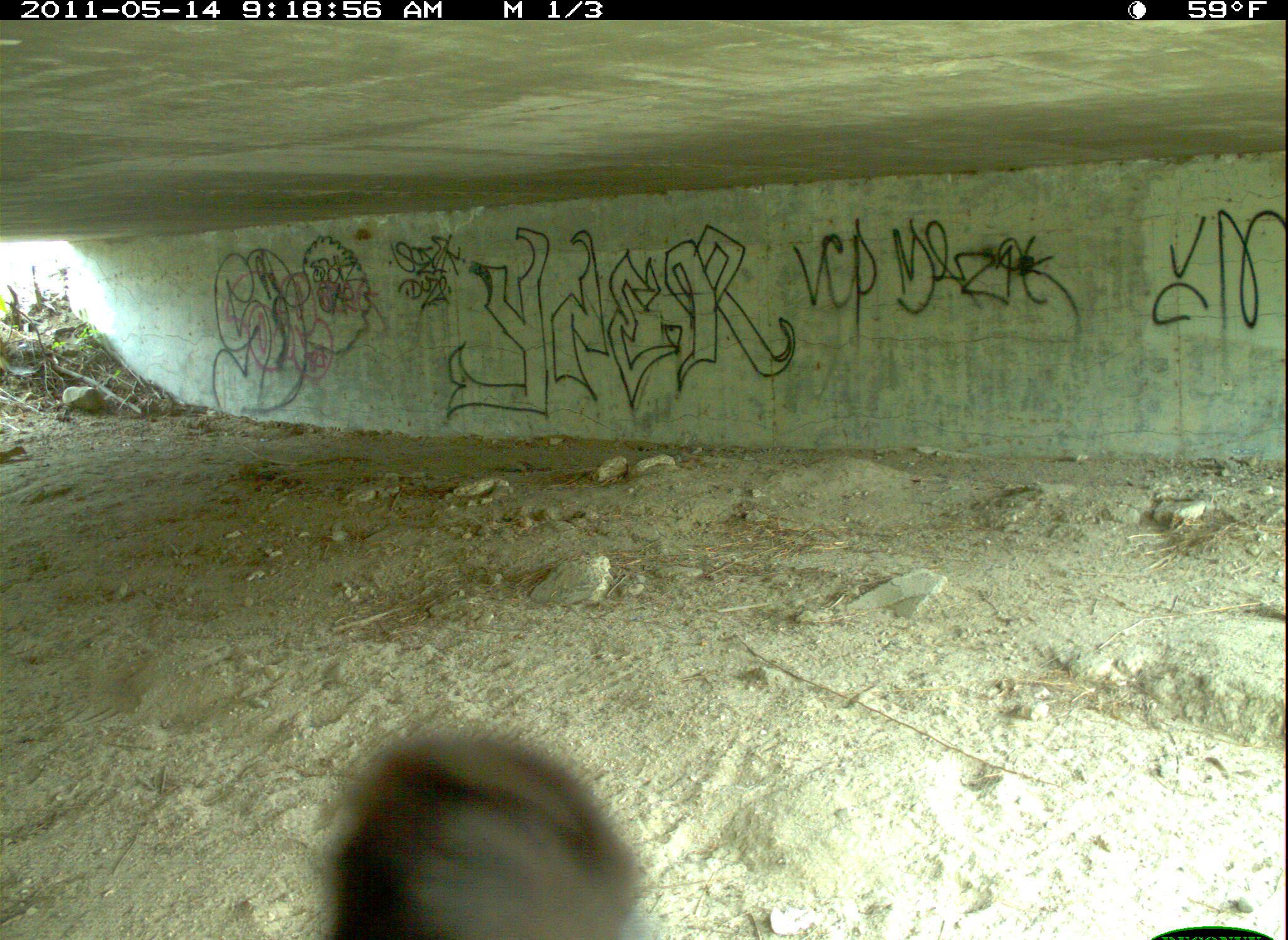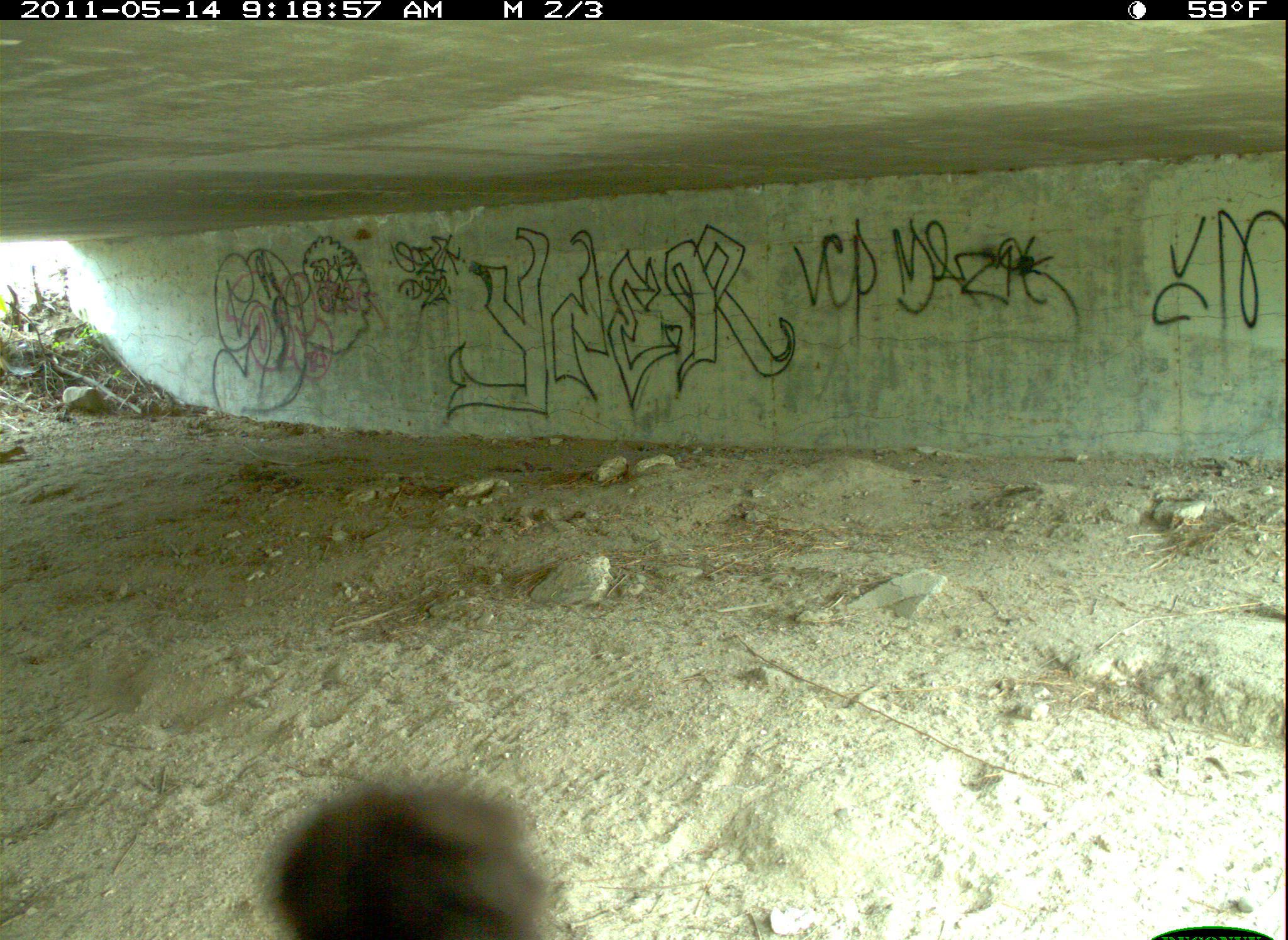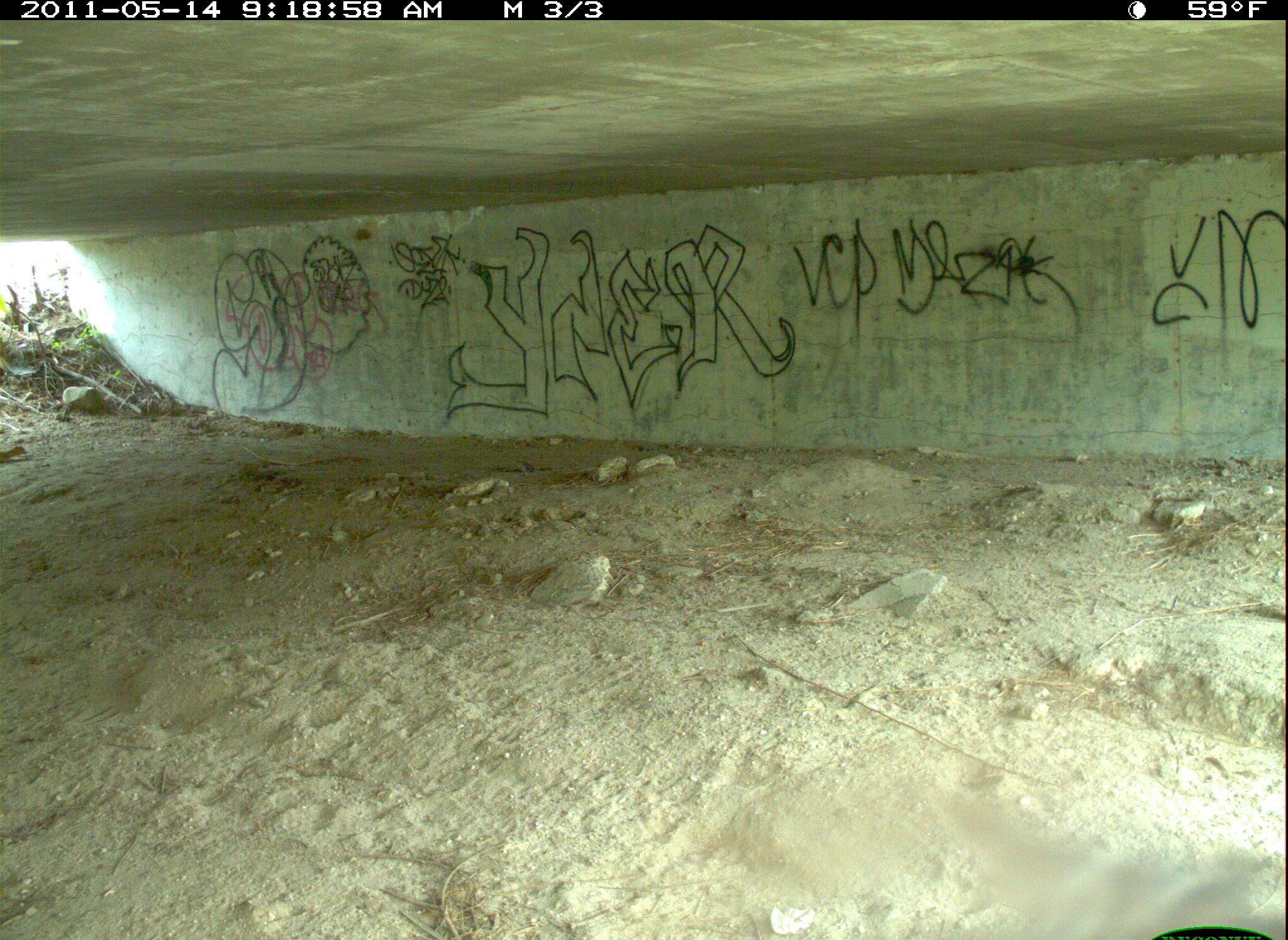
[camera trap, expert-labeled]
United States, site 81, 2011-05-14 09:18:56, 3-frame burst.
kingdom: Animalia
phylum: Chordata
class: Aves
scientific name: Aves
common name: bird